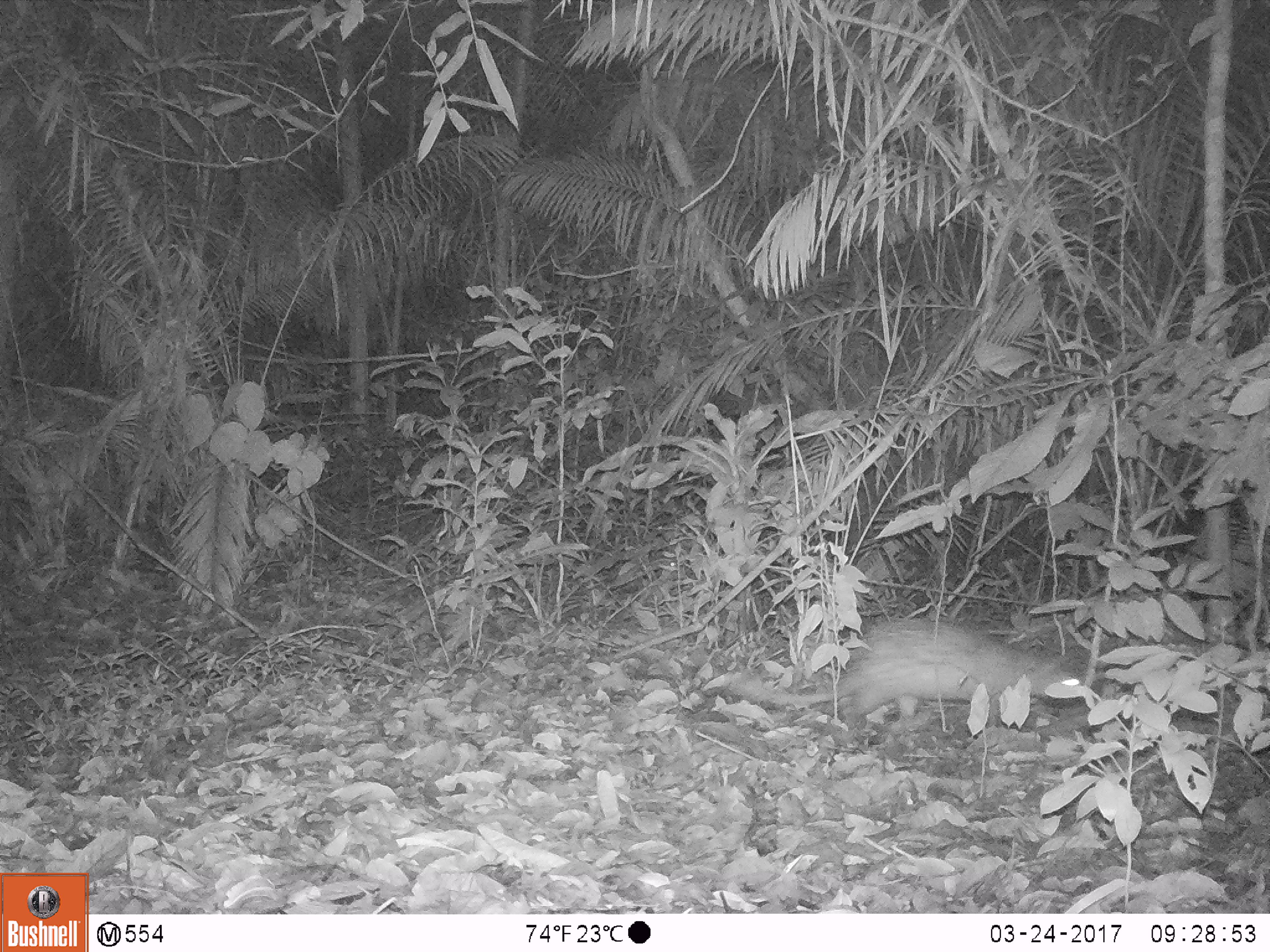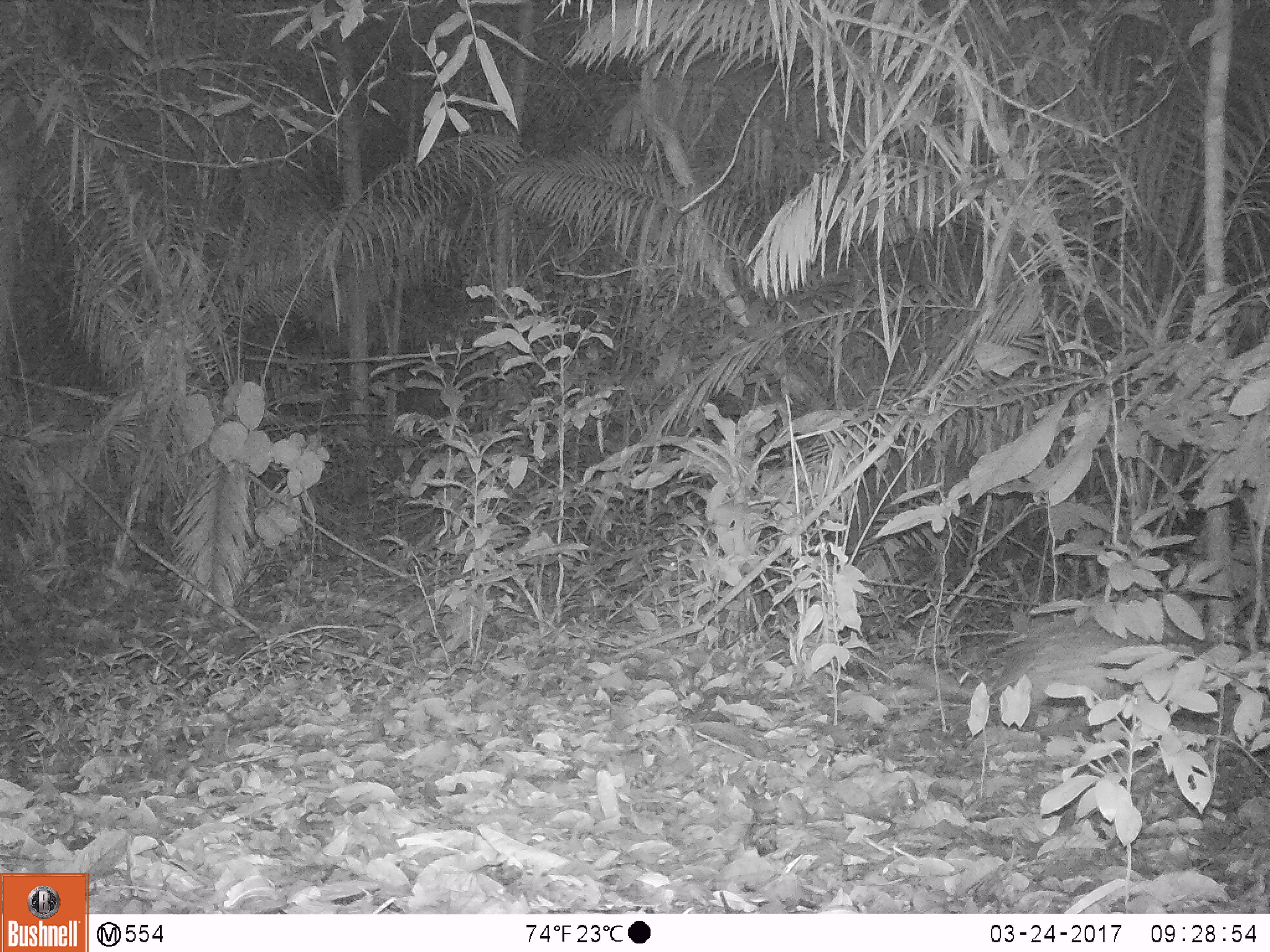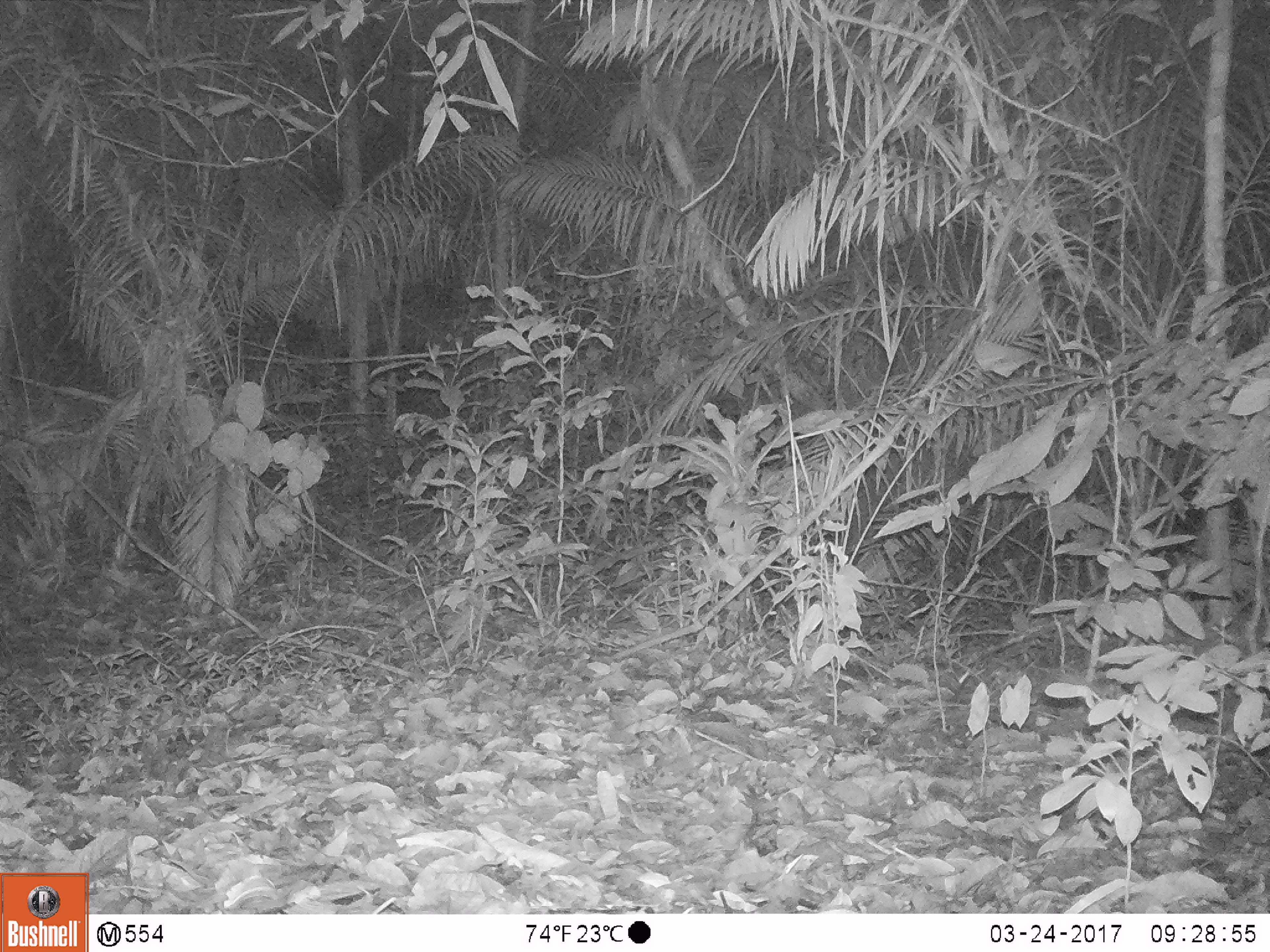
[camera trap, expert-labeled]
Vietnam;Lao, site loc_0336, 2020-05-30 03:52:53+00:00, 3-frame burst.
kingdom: Animalia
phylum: Chordata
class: Mammalia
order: Rodentia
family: Hystricidae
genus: Atherurus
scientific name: Atherurus macrourus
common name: asiatic brush-tailed porcupine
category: asiatic brush tailed porcupine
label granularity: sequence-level